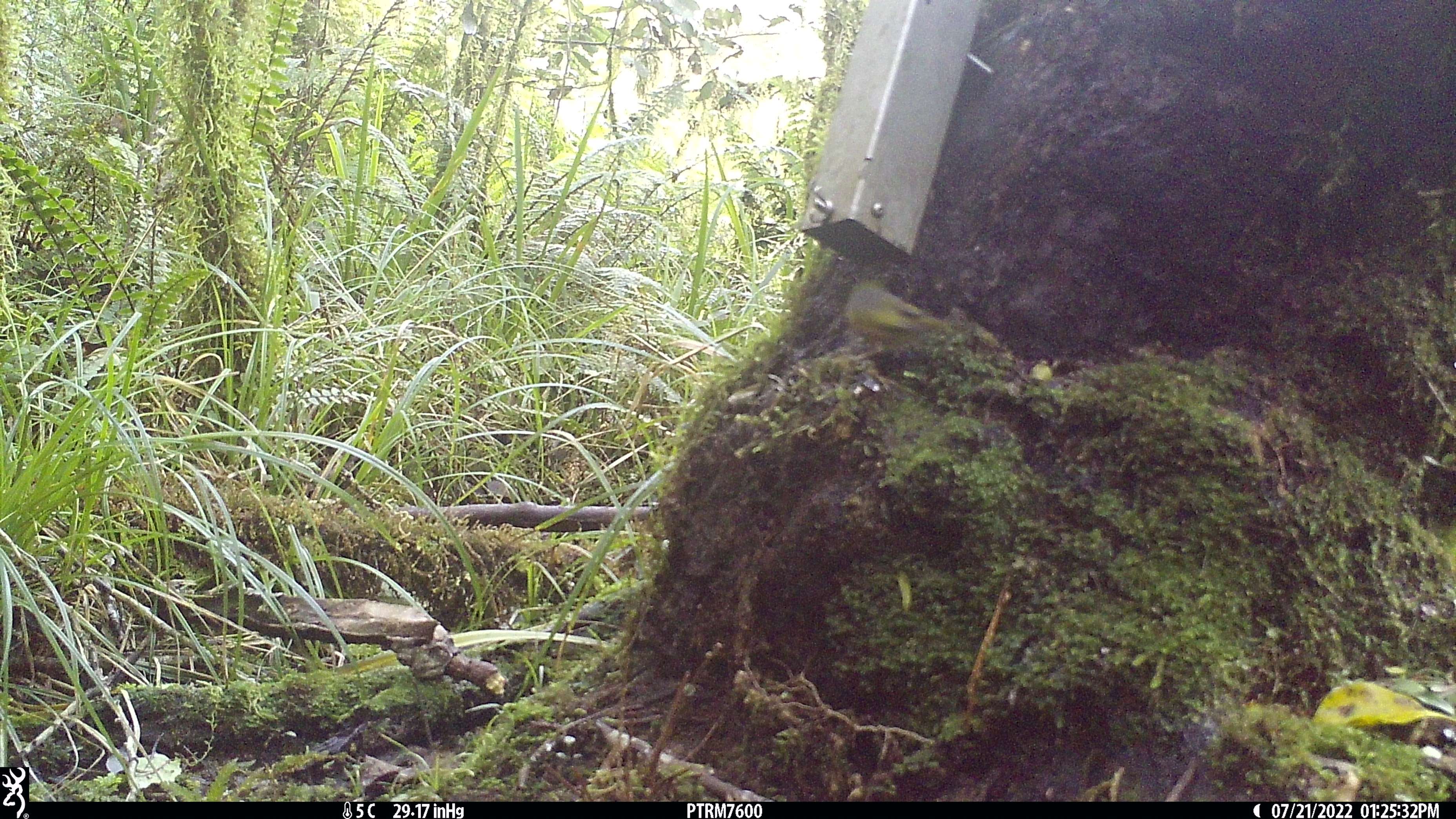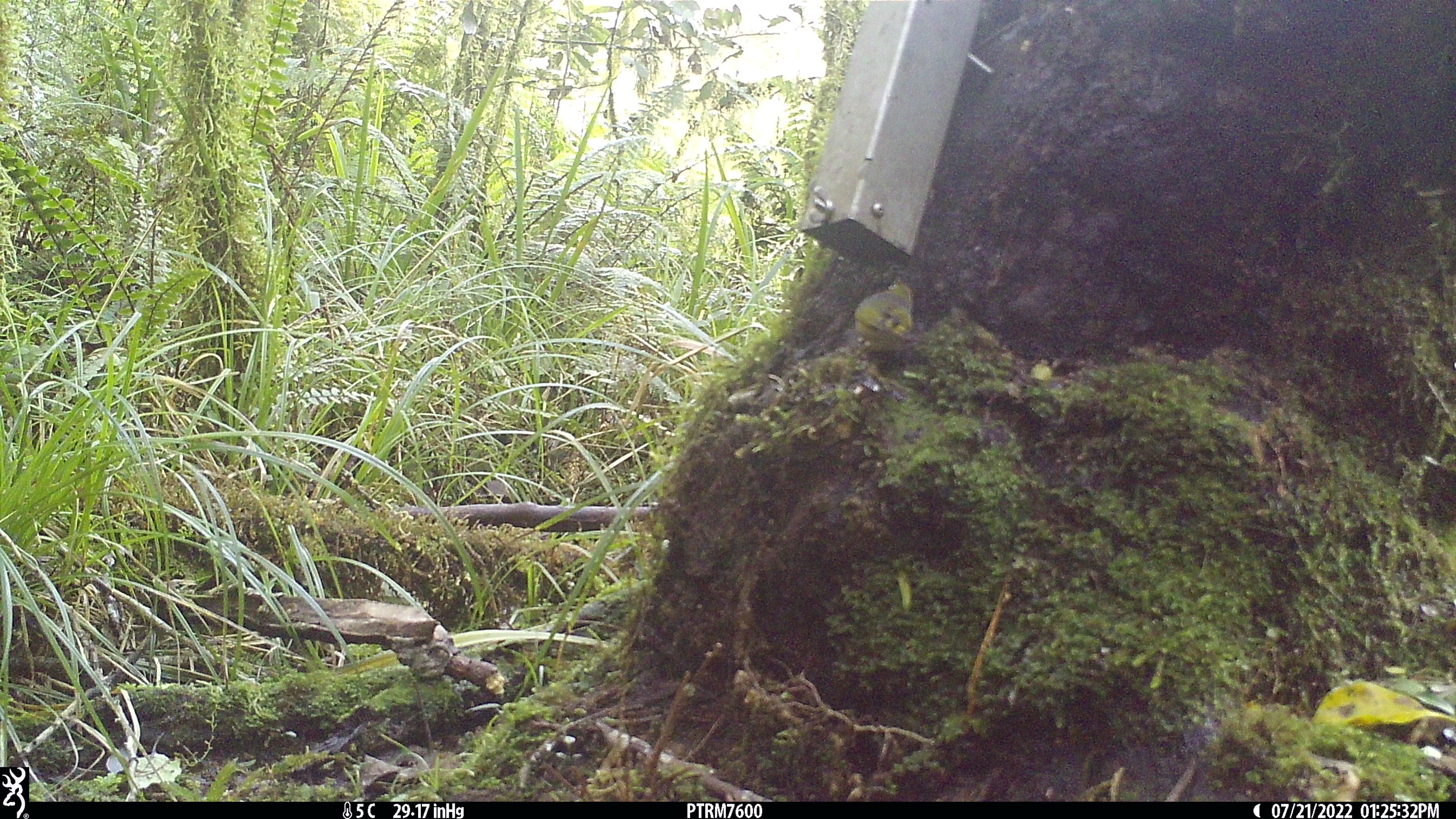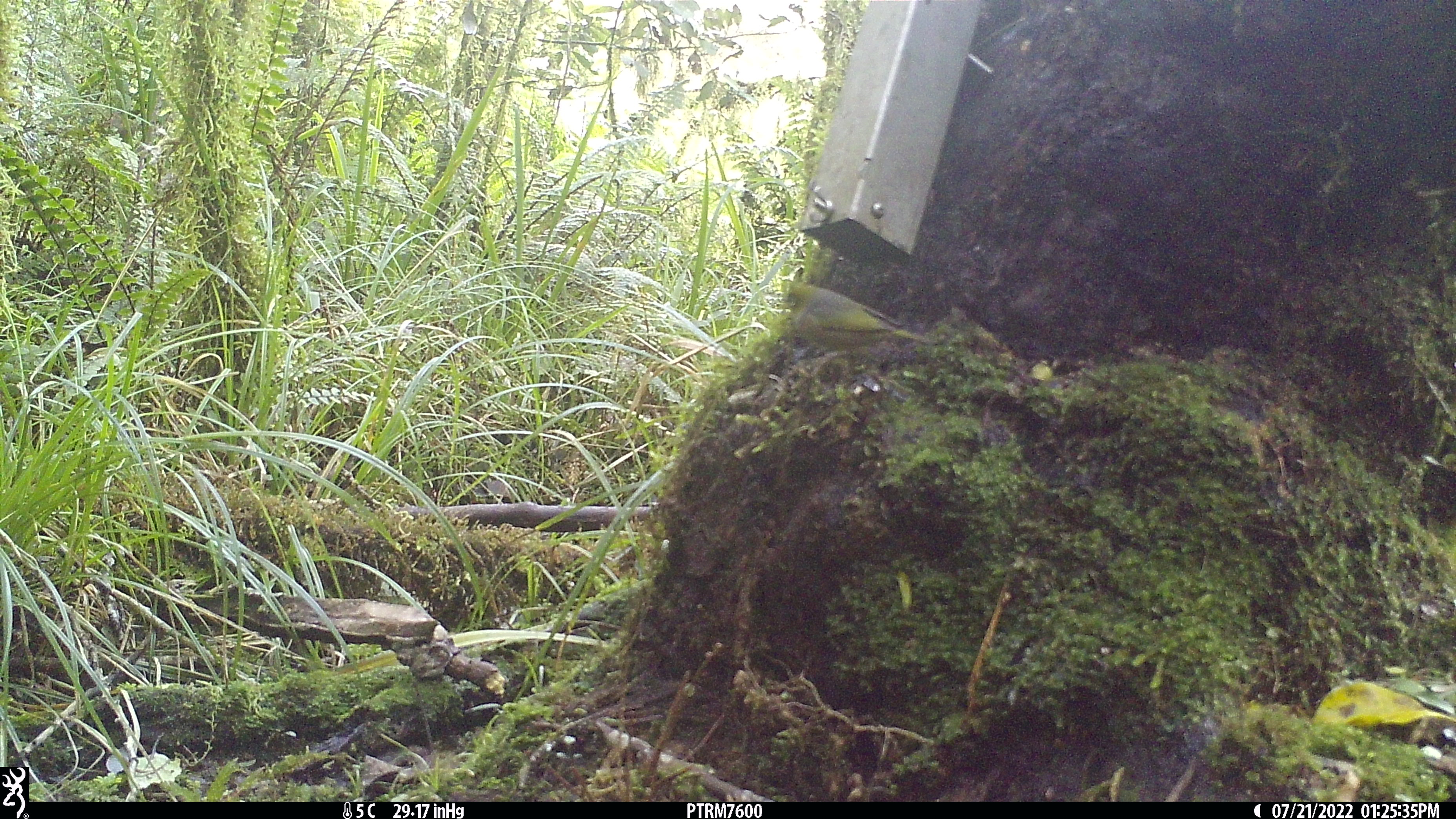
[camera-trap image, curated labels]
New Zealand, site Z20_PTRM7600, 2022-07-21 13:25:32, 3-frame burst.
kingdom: Animalia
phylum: Chordata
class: Aves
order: Passeriformes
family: Zosteropidae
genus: Zosterops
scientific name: Zosterops lateralis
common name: silvereye